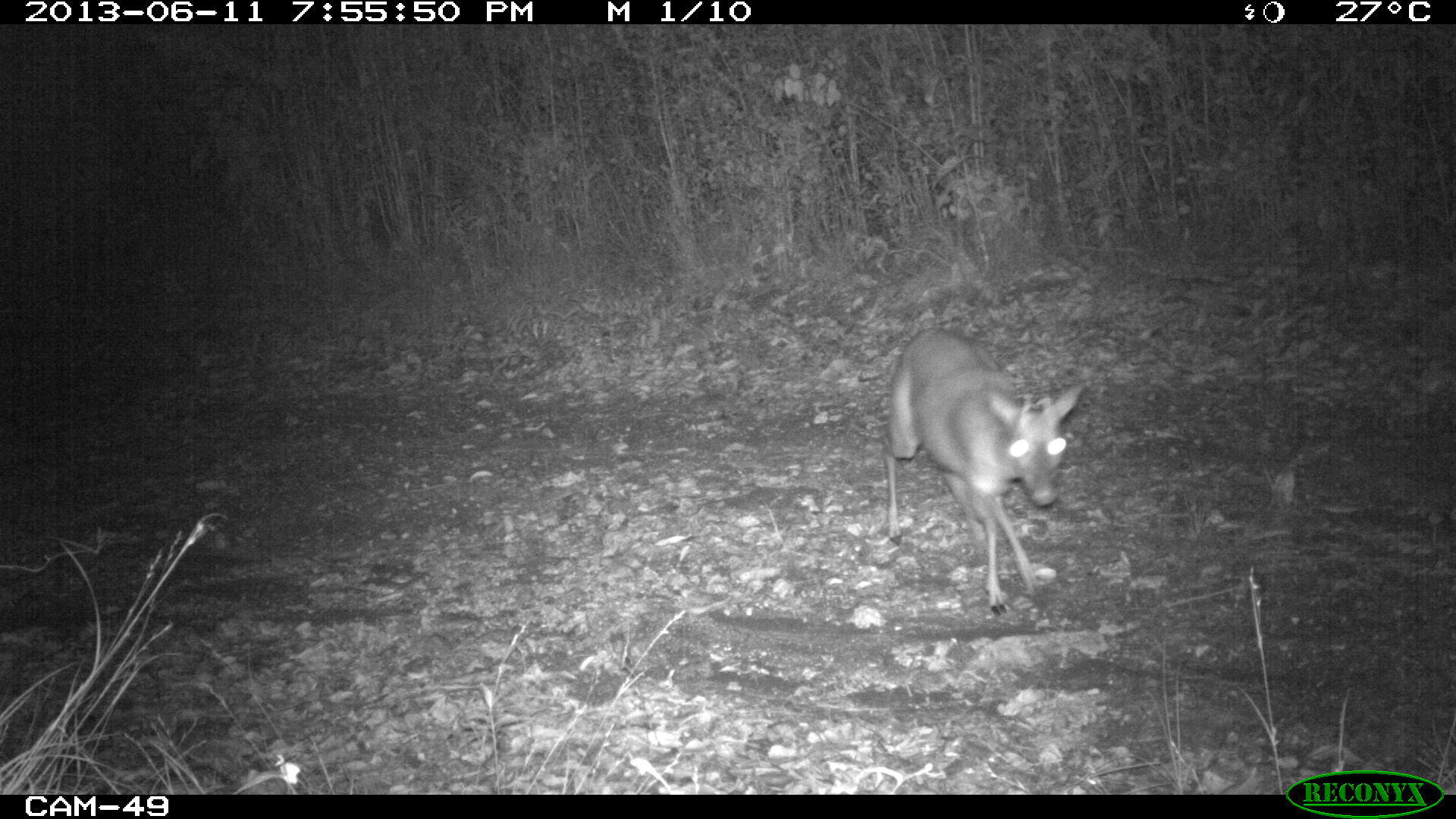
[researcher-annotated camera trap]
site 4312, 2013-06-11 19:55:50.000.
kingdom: Animalia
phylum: Chordata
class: Mammalia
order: Artiodactyla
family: Cervidae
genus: Mazama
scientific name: Mazama temama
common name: central american red brocket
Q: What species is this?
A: Mazama temama (central american red brocket).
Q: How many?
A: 1.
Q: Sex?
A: Male.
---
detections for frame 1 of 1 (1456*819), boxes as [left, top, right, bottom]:
mazama temama: [880, 328, 1086, 618]